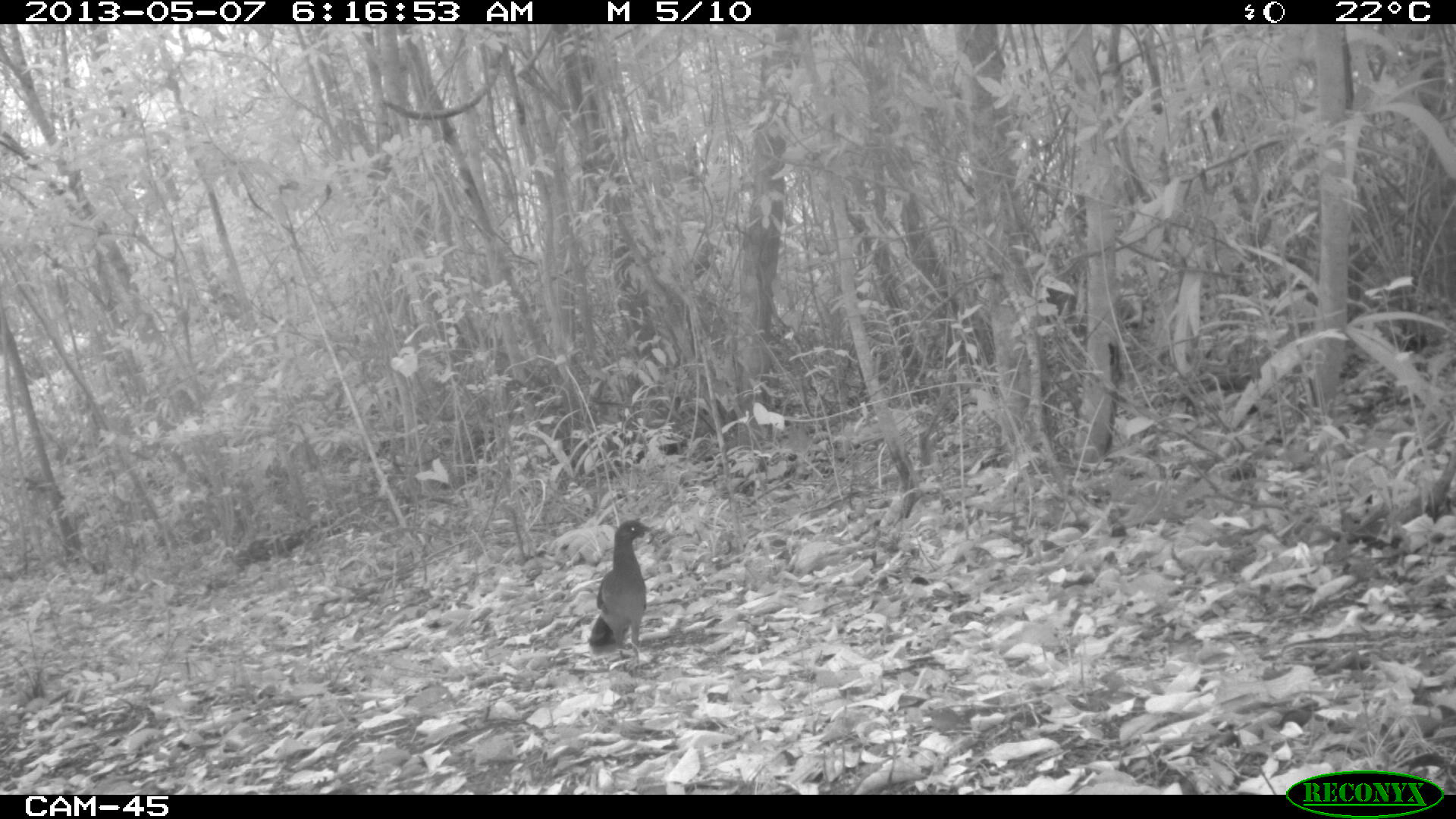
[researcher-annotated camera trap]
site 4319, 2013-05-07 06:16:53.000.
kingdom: Animalia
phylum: Chordata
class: Aves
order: Galliformes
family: Cracidae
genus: Ortalis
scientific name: Ortalis vetula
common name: plain chachalaca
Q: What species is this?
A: Ortalis vetula (plain chachalaca).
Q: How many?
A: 1.